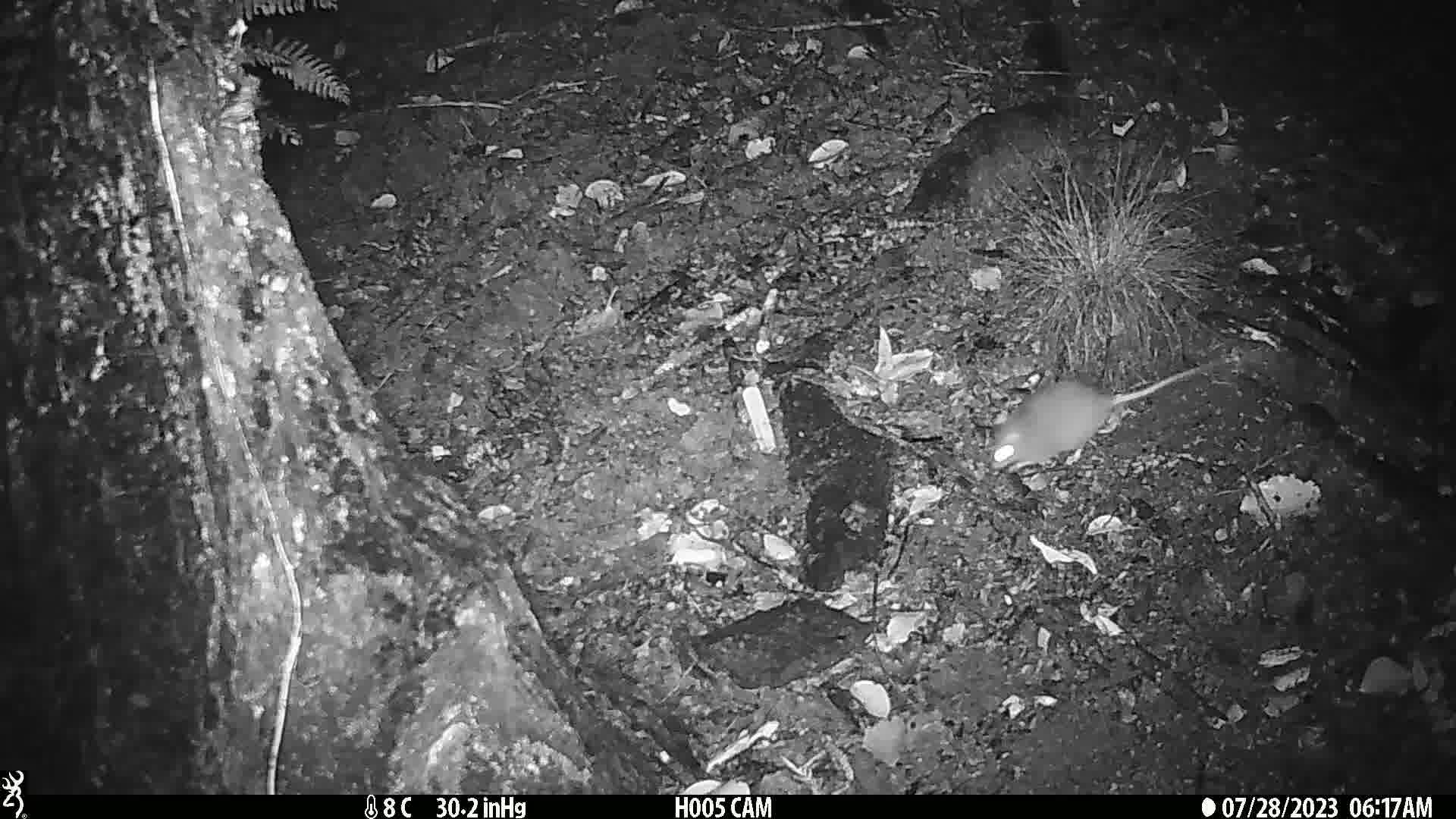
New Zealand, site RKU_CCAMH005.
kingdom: Animalia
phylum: Chordata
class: Mammalia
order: Rodentia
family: Muridae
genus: Rattus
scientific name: Rattus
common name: rat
Rat (Rattus).